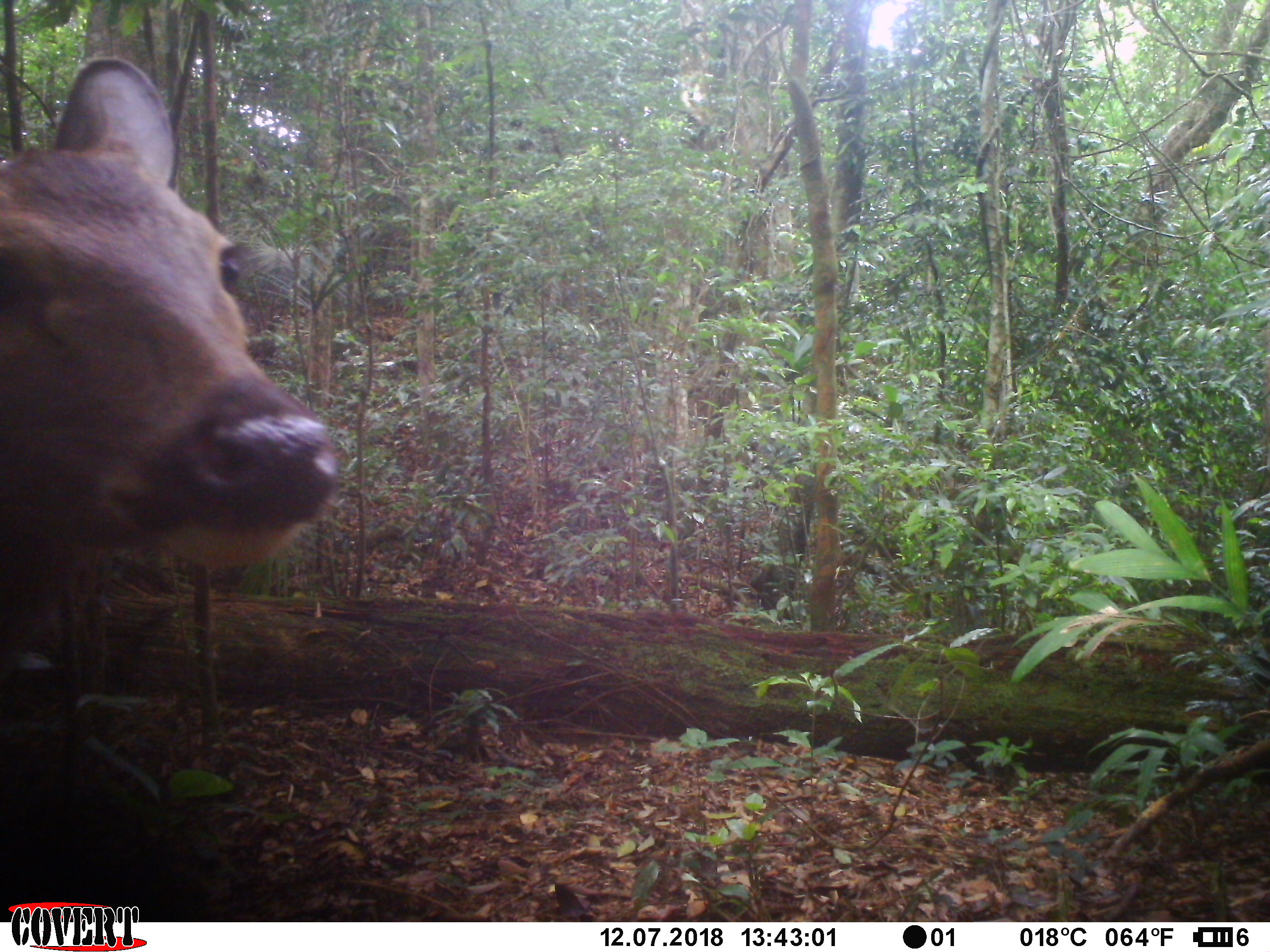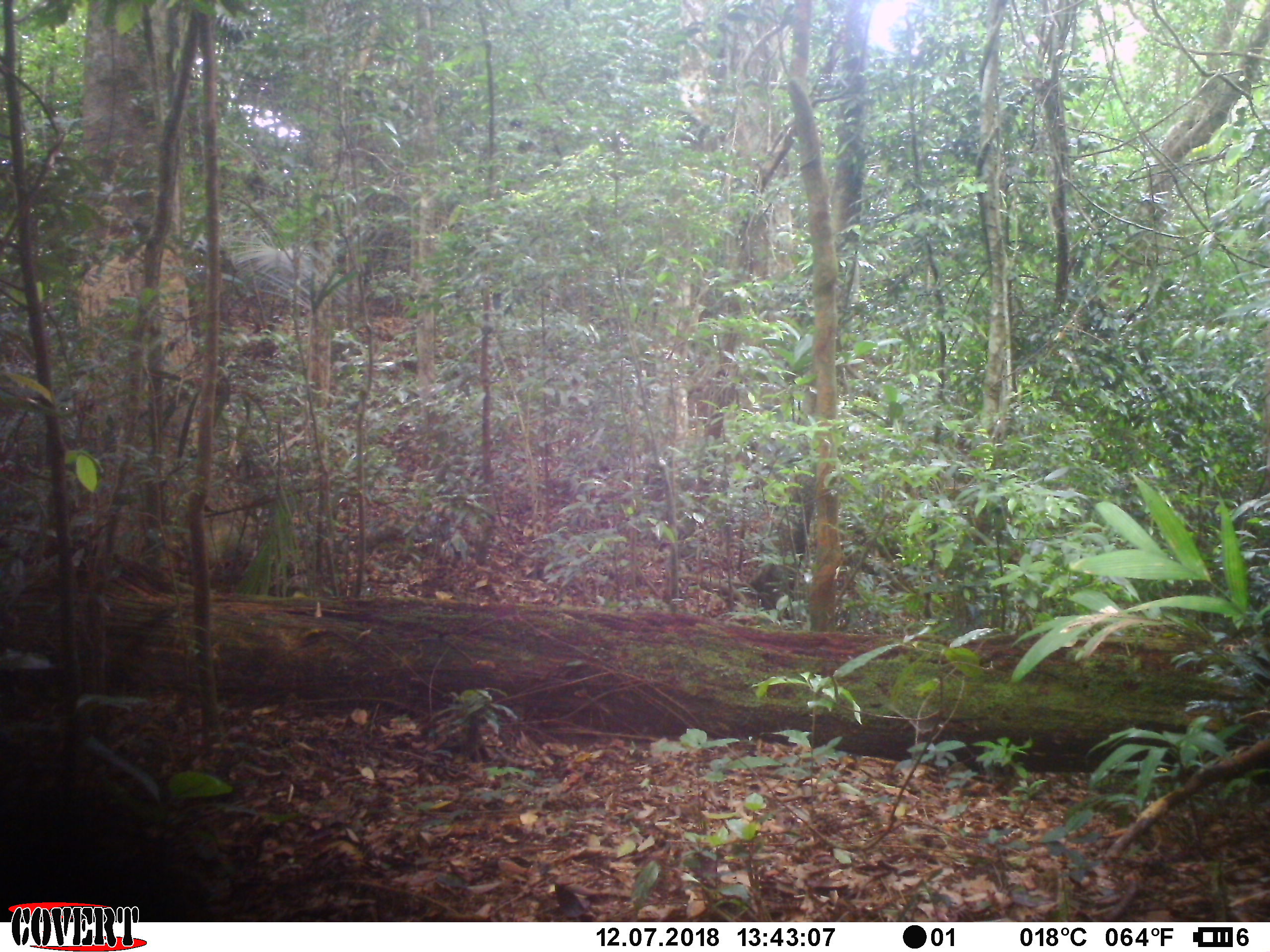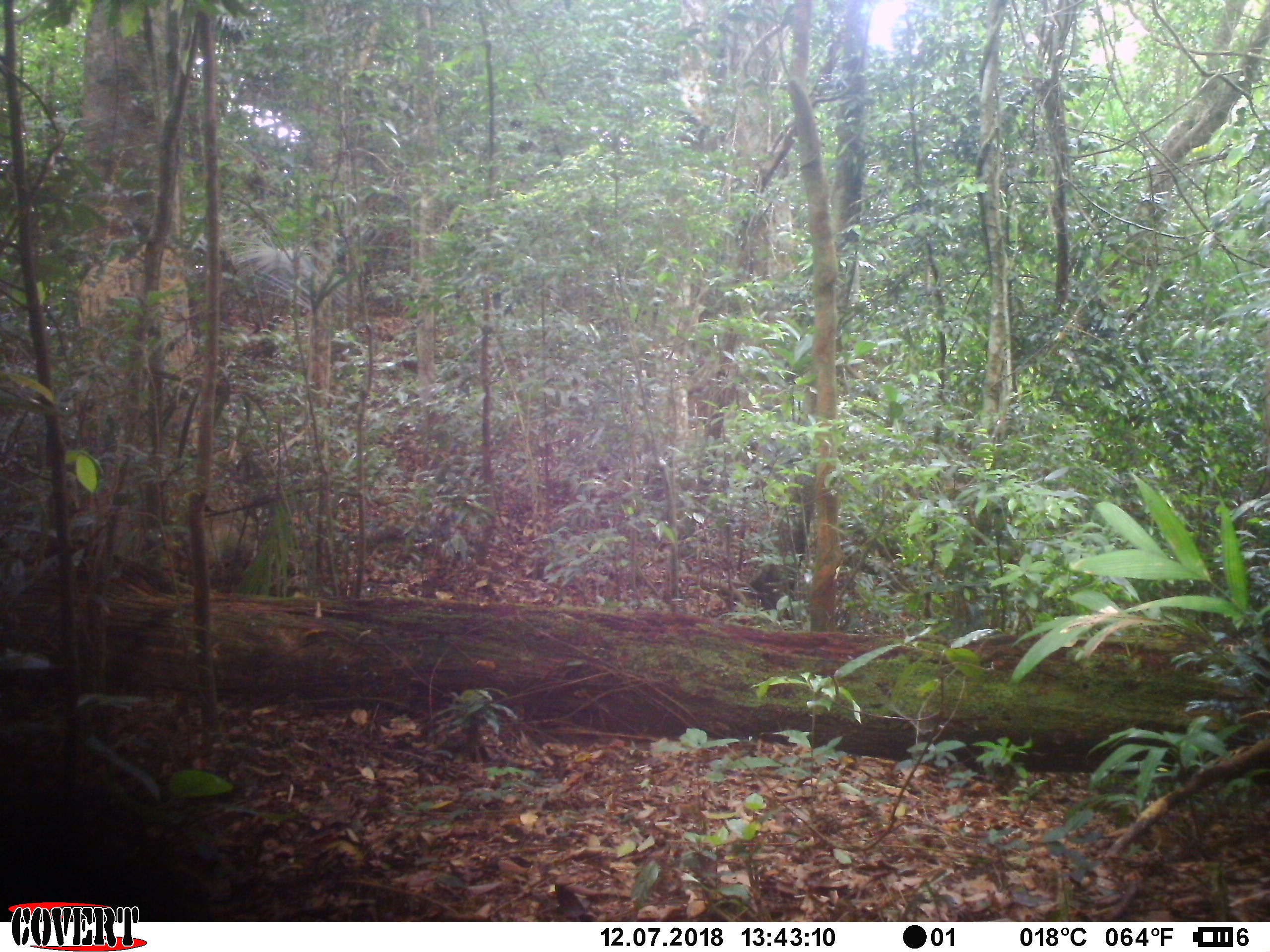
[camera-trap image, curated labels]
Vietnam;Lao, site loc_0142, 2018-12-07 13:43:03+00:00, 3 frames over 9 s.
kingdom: Animalia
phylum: Chordata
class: Mammalia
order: Artiodactyla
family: Cervidae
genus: Rusa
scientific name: Rusa unicolor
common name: sambar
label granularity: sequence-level